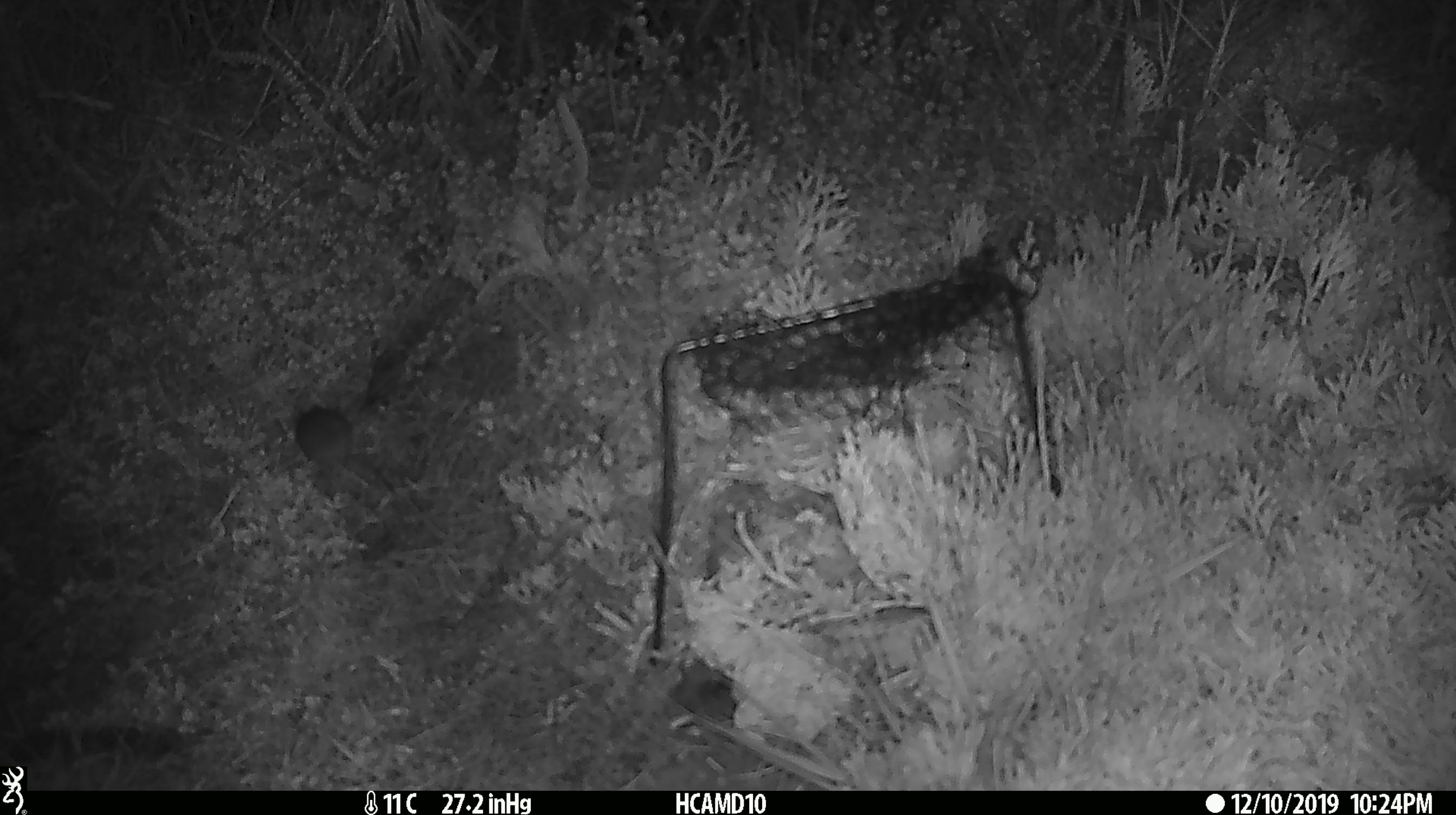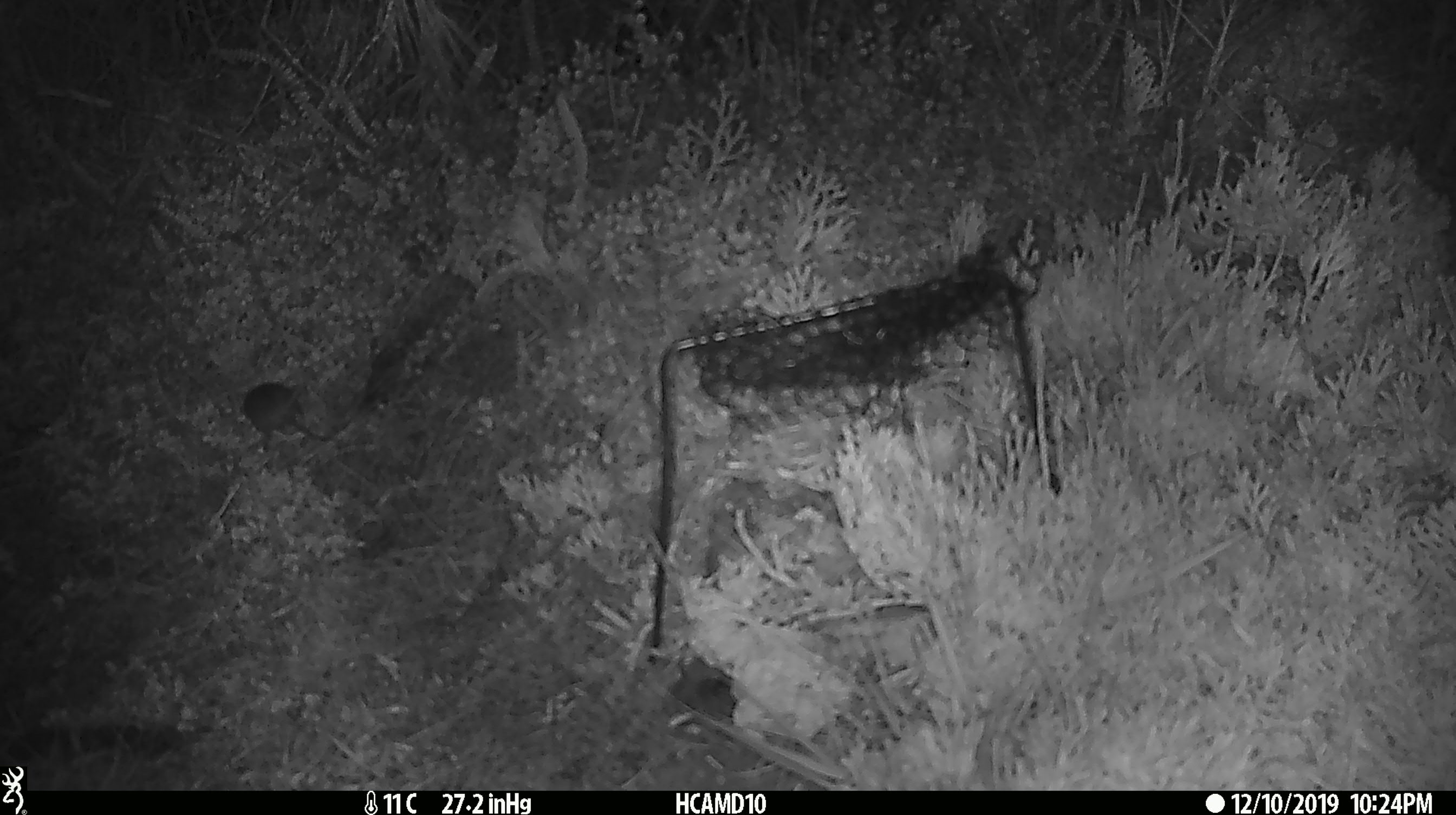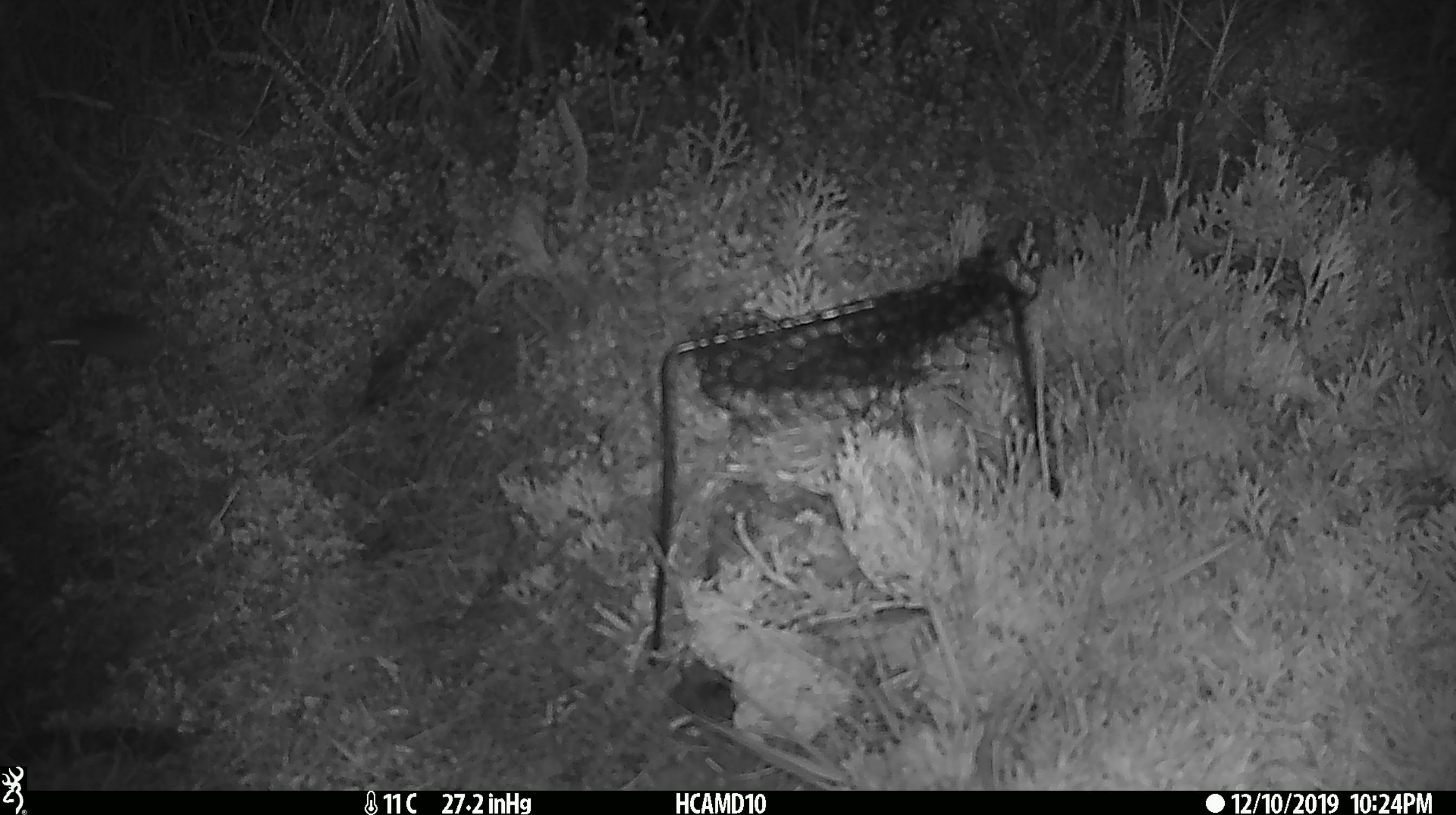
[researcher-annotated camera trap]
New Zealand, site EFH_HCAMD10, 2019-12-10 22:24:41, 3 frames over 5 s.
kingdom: Animalia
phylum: Chordata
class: Mammalia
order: Rodentia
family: Muridae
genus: Mus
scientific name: Mus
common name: mouse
Mouse (Mus).